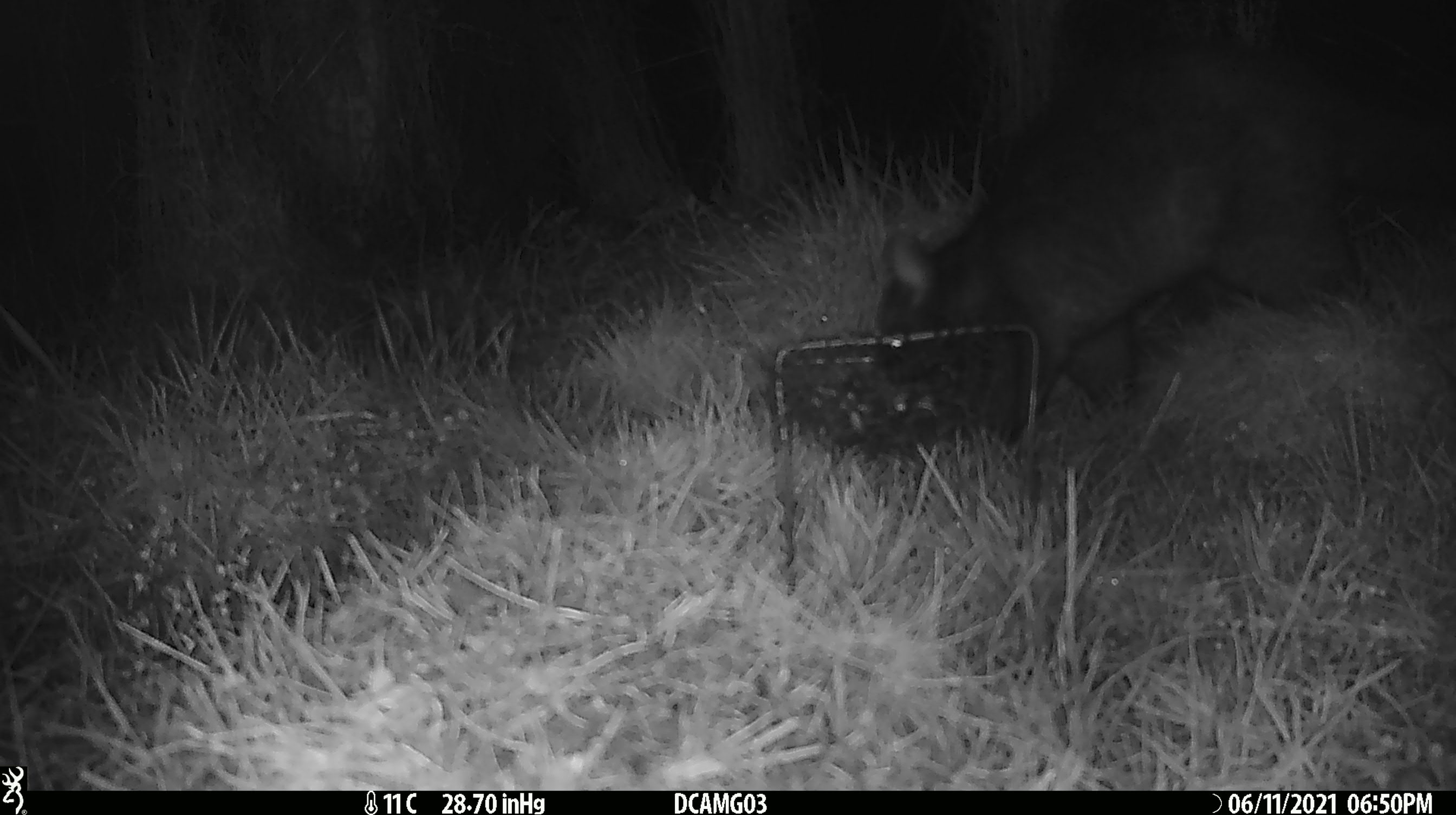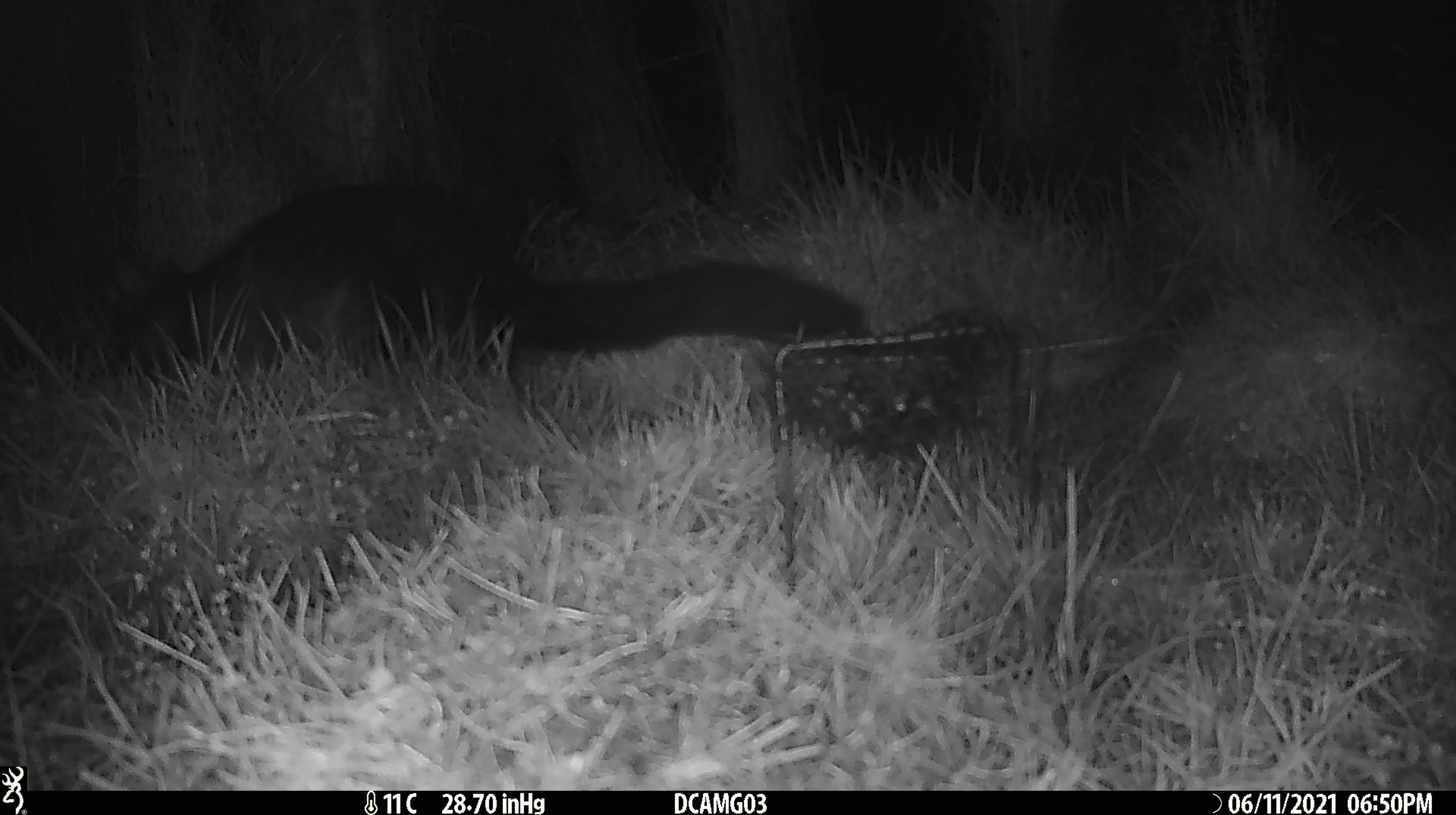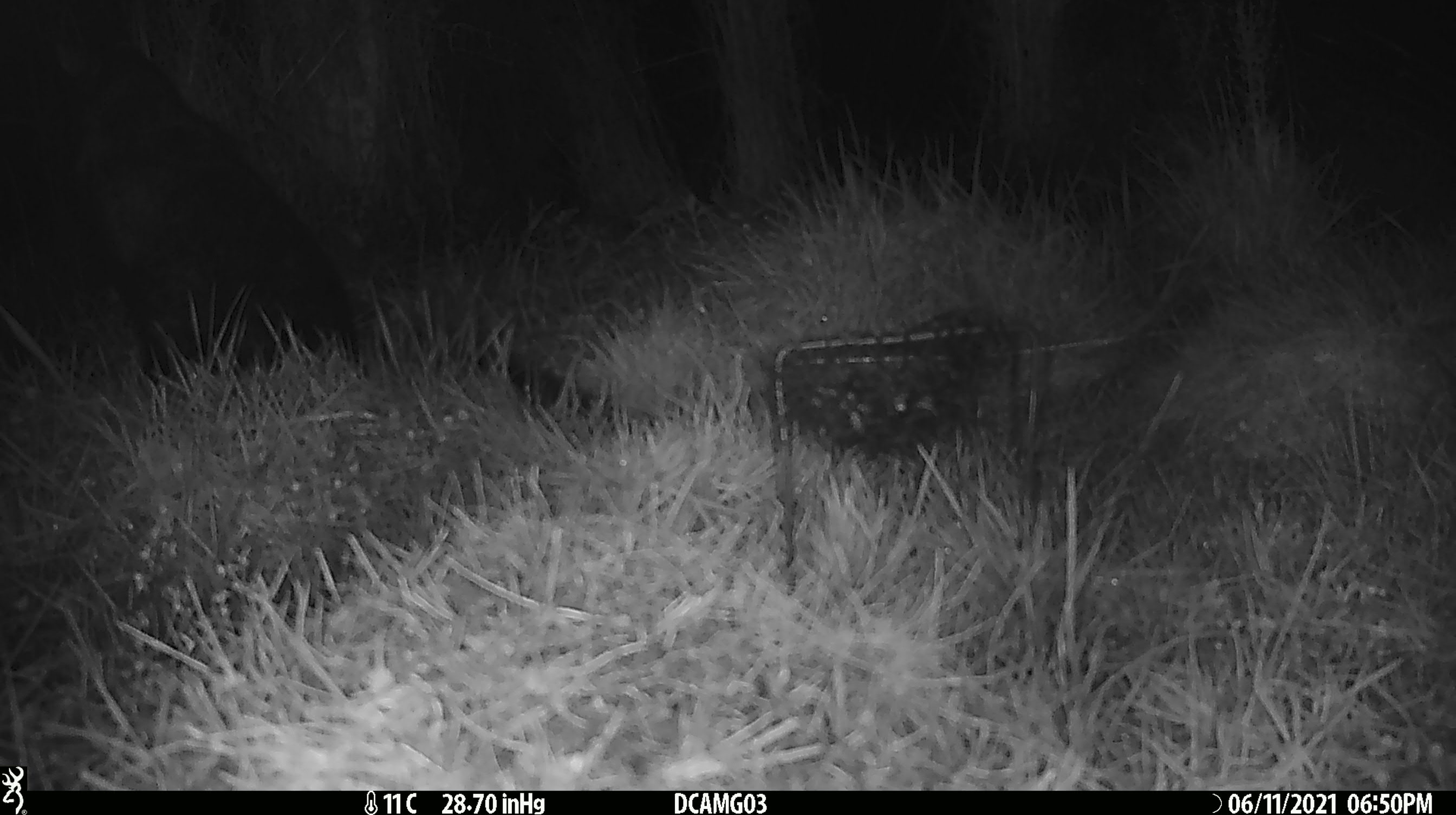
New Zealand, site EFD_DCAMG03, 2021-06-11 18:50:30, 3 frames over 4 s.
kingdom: Animalia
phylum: Chordata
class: Mammalia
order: Diprotodontia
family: Phalangeridae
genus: Trichosurus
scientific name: Trichosurus vulpecula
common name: common brushtail possum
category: possum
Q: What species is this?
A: Possum (common brushtail possum) (Trichosurus vulpecula).